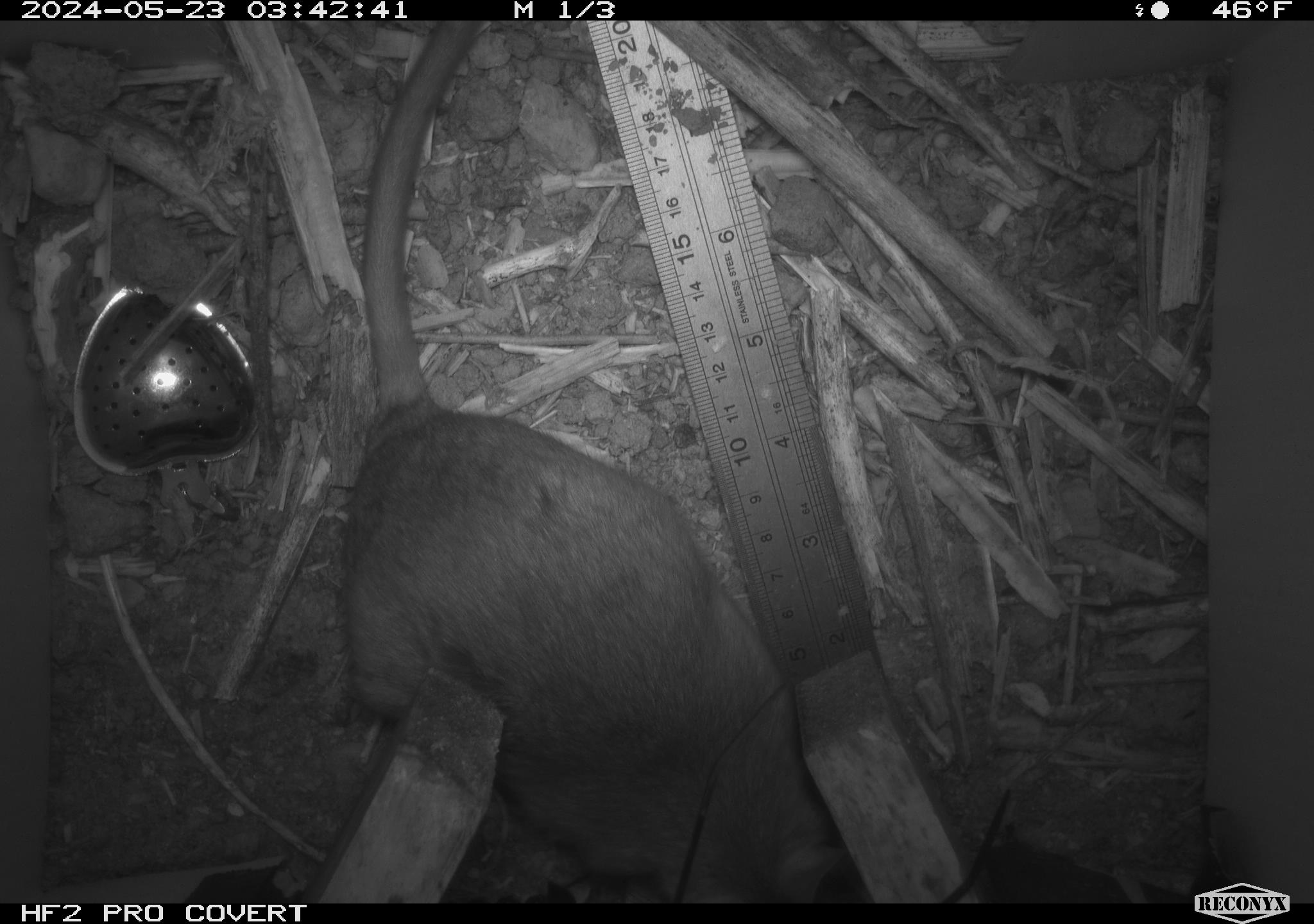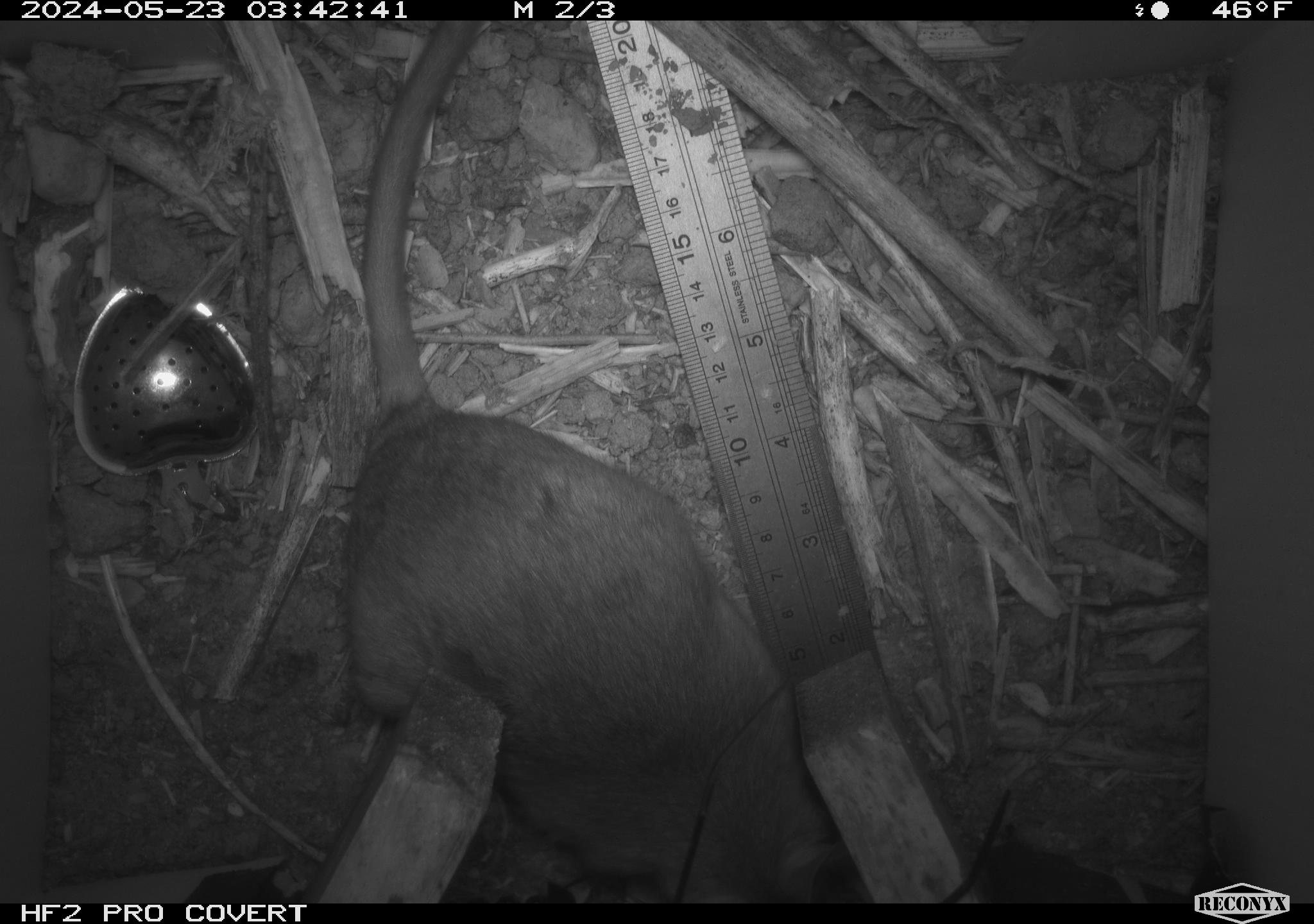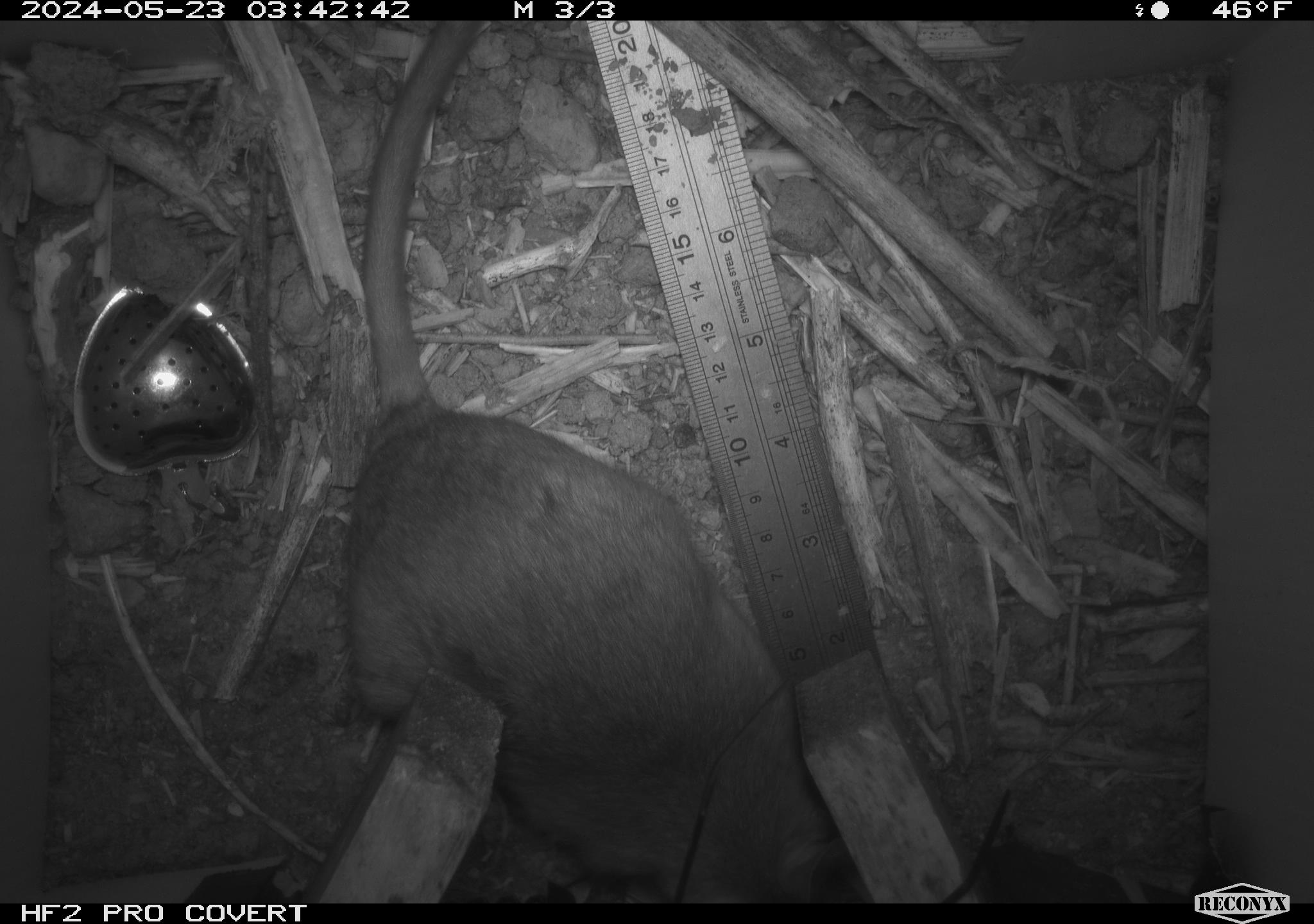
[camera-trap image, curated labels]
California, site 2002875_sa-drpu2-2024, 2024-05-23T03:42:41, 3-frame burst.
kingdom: Animalia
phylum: Chordata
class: Mammalia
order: Rodentia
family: Cricetidae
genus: Neotoma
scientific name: Neotoma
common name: pack rat or woodrat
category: neotoma species